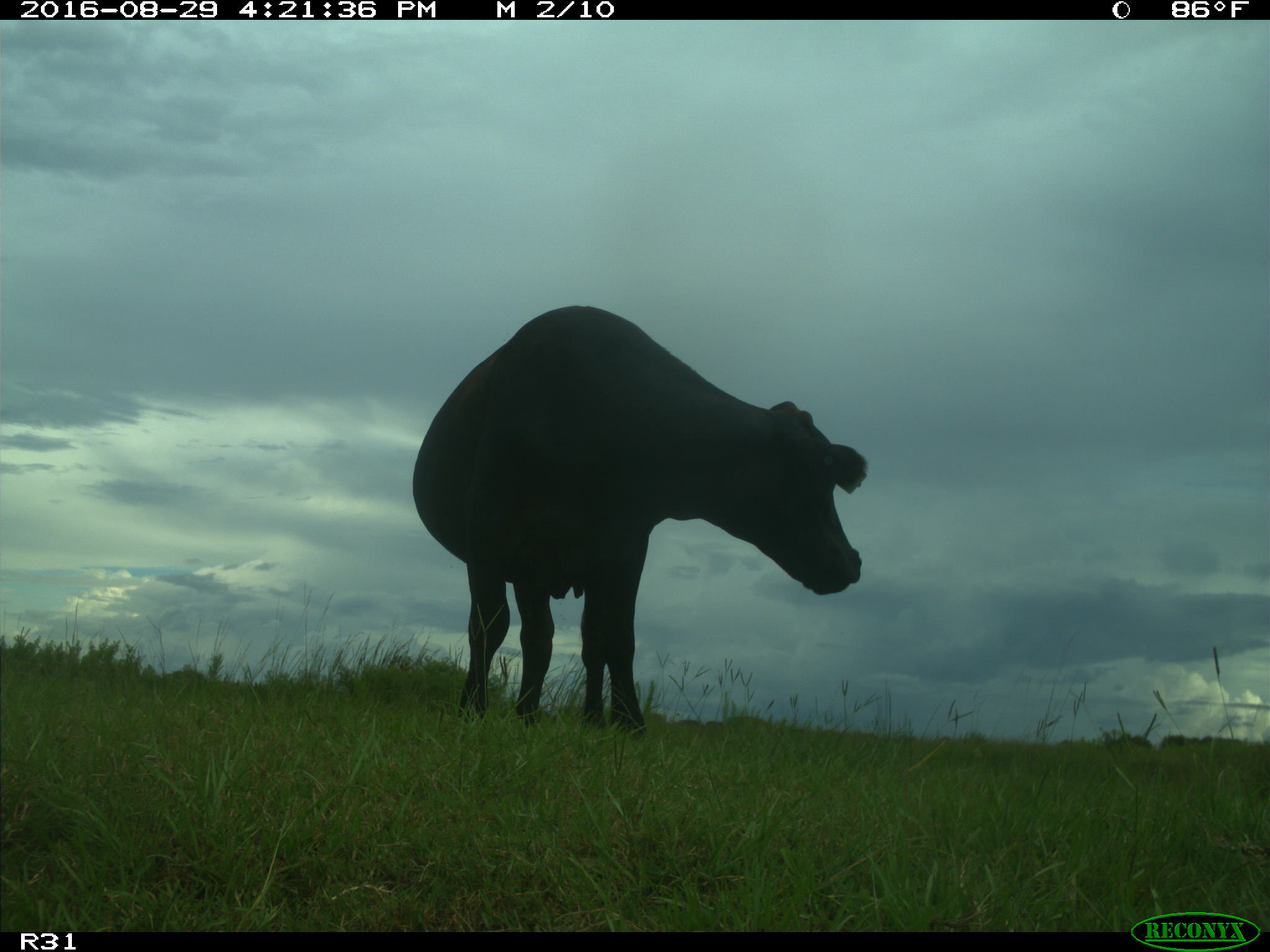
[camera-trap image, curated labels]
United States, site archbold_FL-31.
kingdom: Animalia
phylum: Chordata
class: Mammalia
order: Artiodactyla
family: Bovidae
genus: Bos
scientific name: Bos taurus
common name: domestic cow